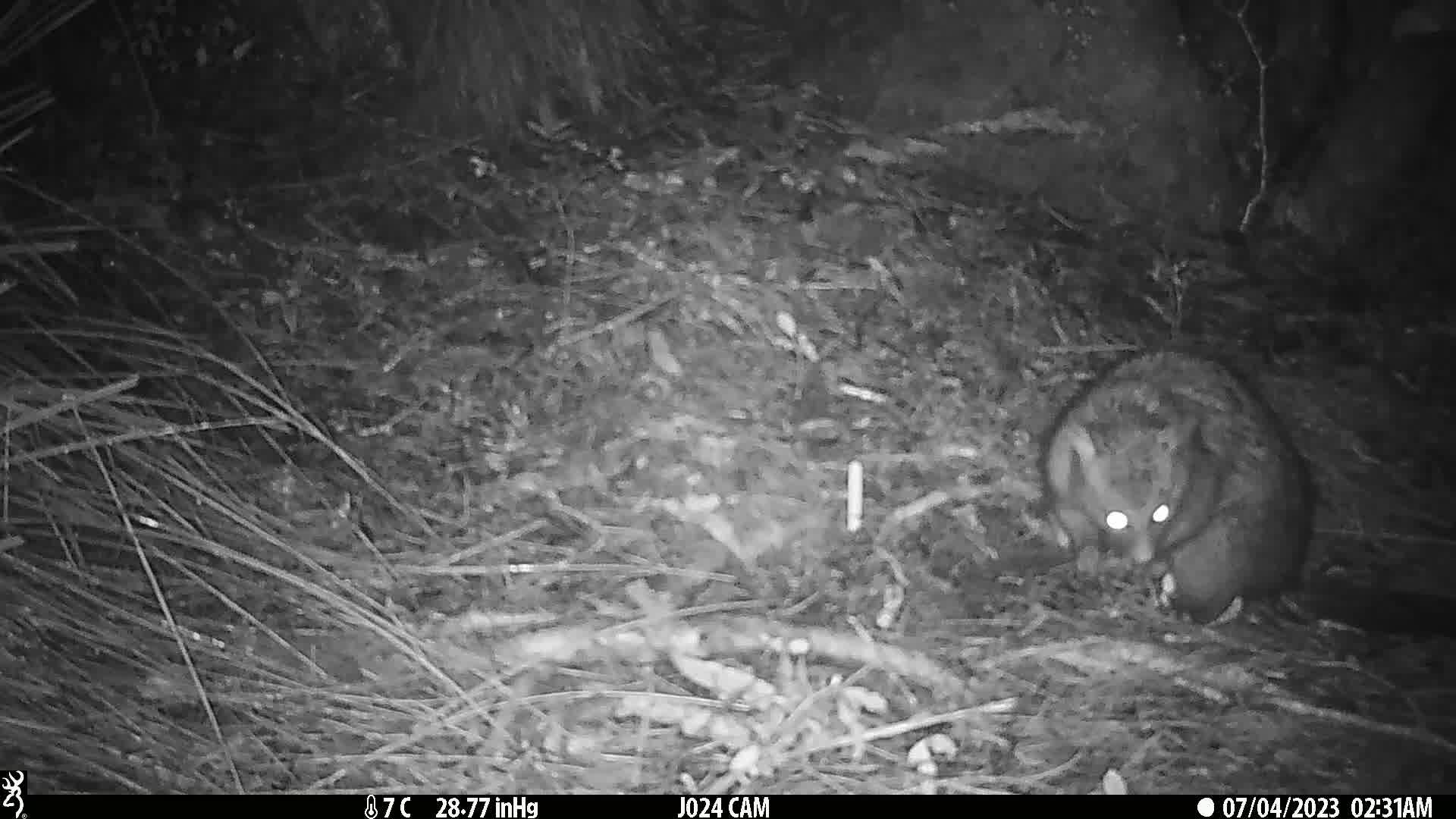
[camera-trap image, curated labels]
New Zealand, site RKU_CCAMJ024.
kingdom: Animalia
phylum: Chordata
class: Mammalia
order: Diprotodontia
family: Phalangeridae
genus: Trichosurus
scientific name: Trichosurus vulpecula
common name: common brushtail possum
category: possum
Possum (common brushtail possum) (Trichosurus vulpecula).